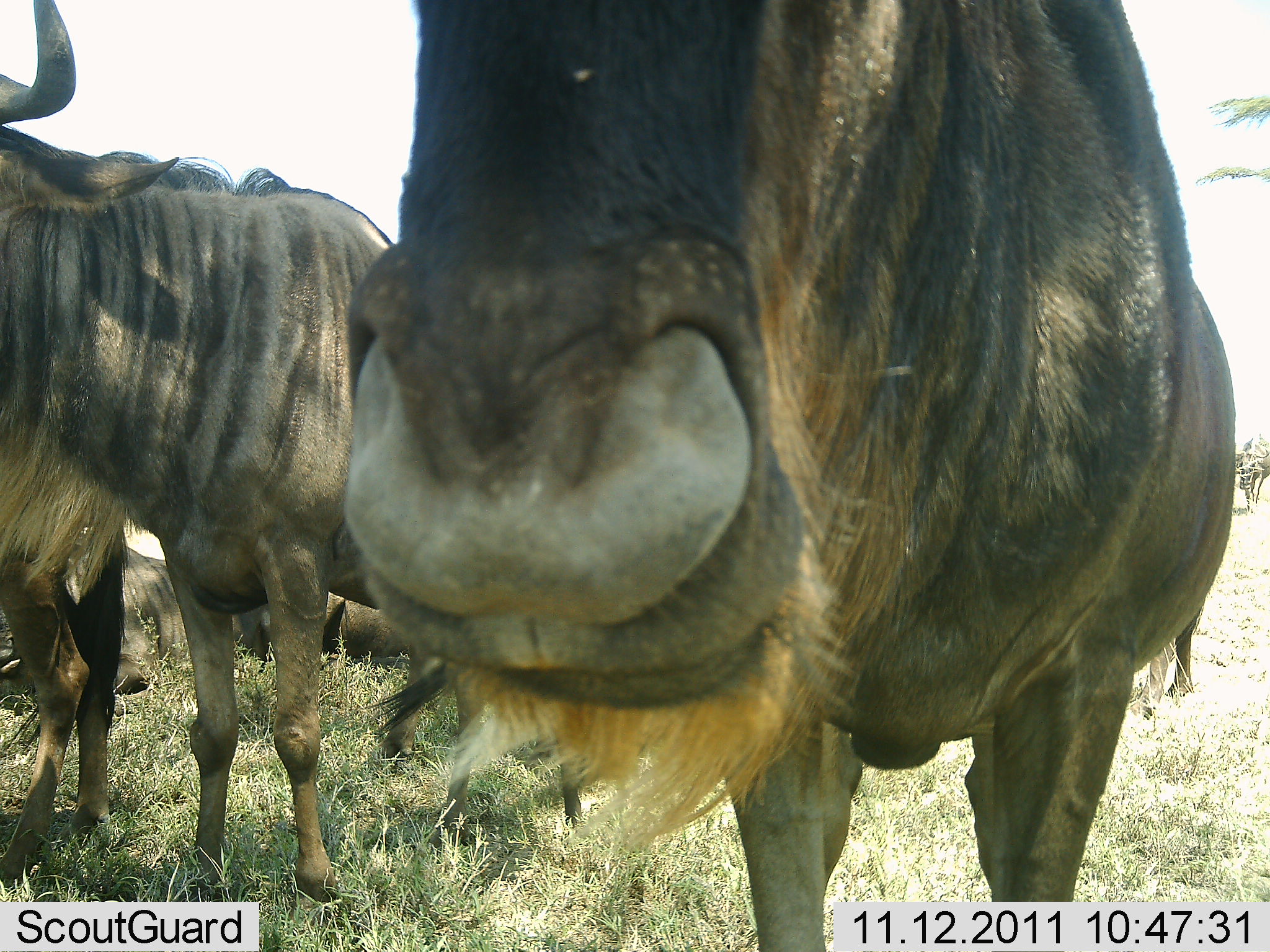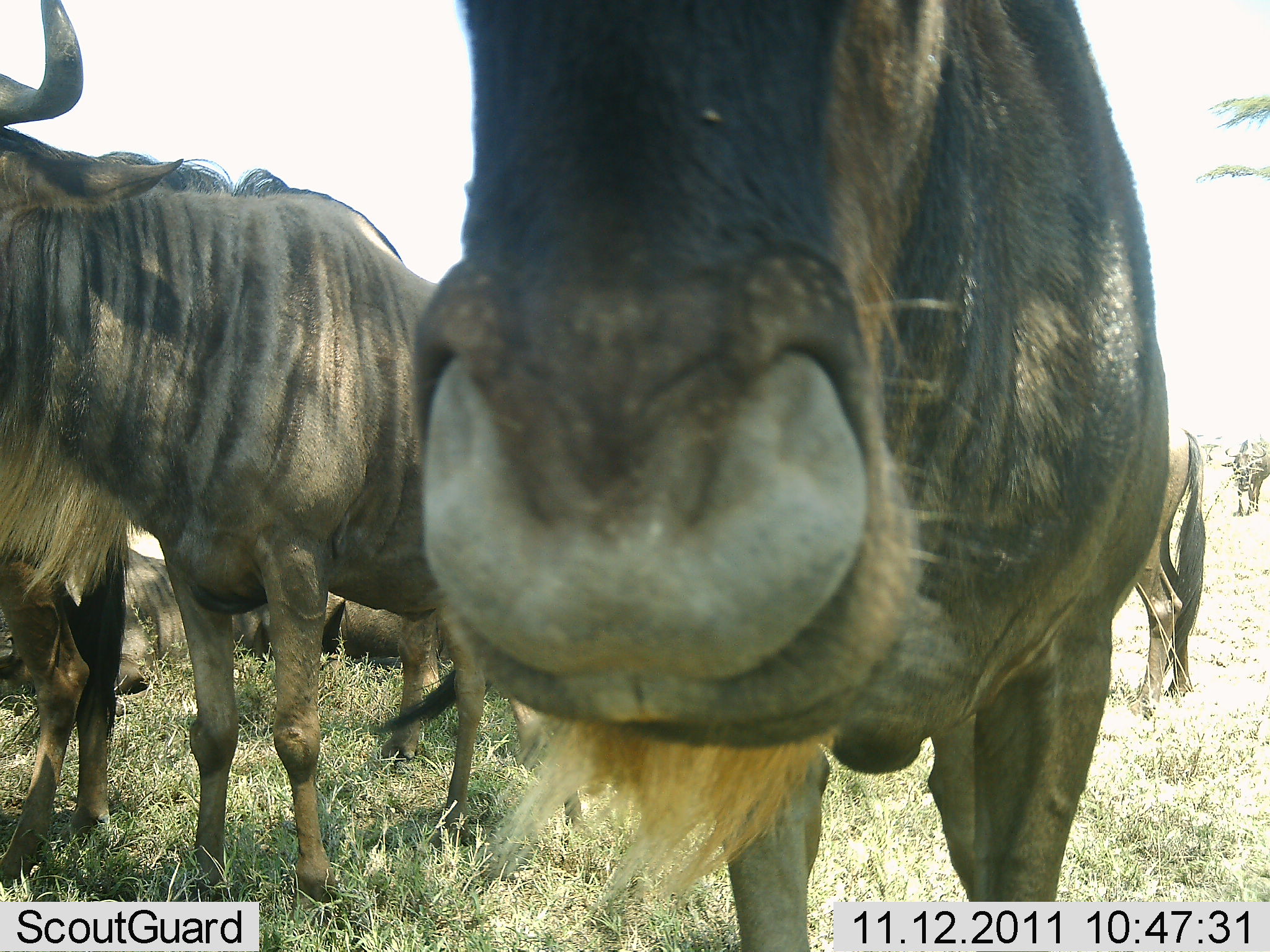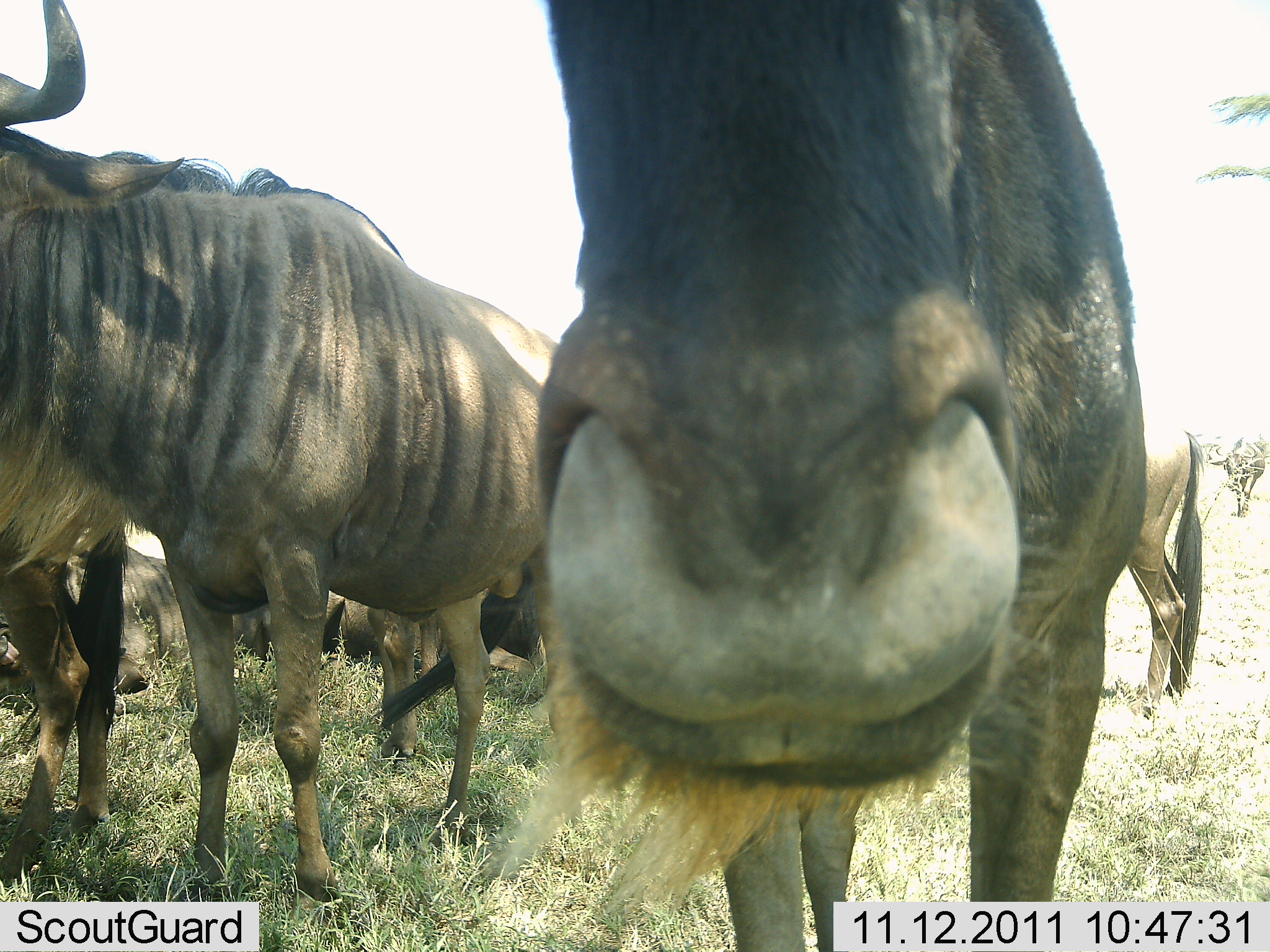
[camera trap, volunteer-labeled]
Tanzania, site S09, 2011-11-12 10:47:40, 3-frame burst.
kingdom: Animalia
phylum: Chordata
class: Mammalia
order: Artiodactyla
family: Bovidae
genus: Connochaetes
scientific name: Connochaetes taurinus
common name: blue wildebeest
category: wildebeest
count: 7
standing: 87%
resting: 67%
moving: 7%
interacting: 13%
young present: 0%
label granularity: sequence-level